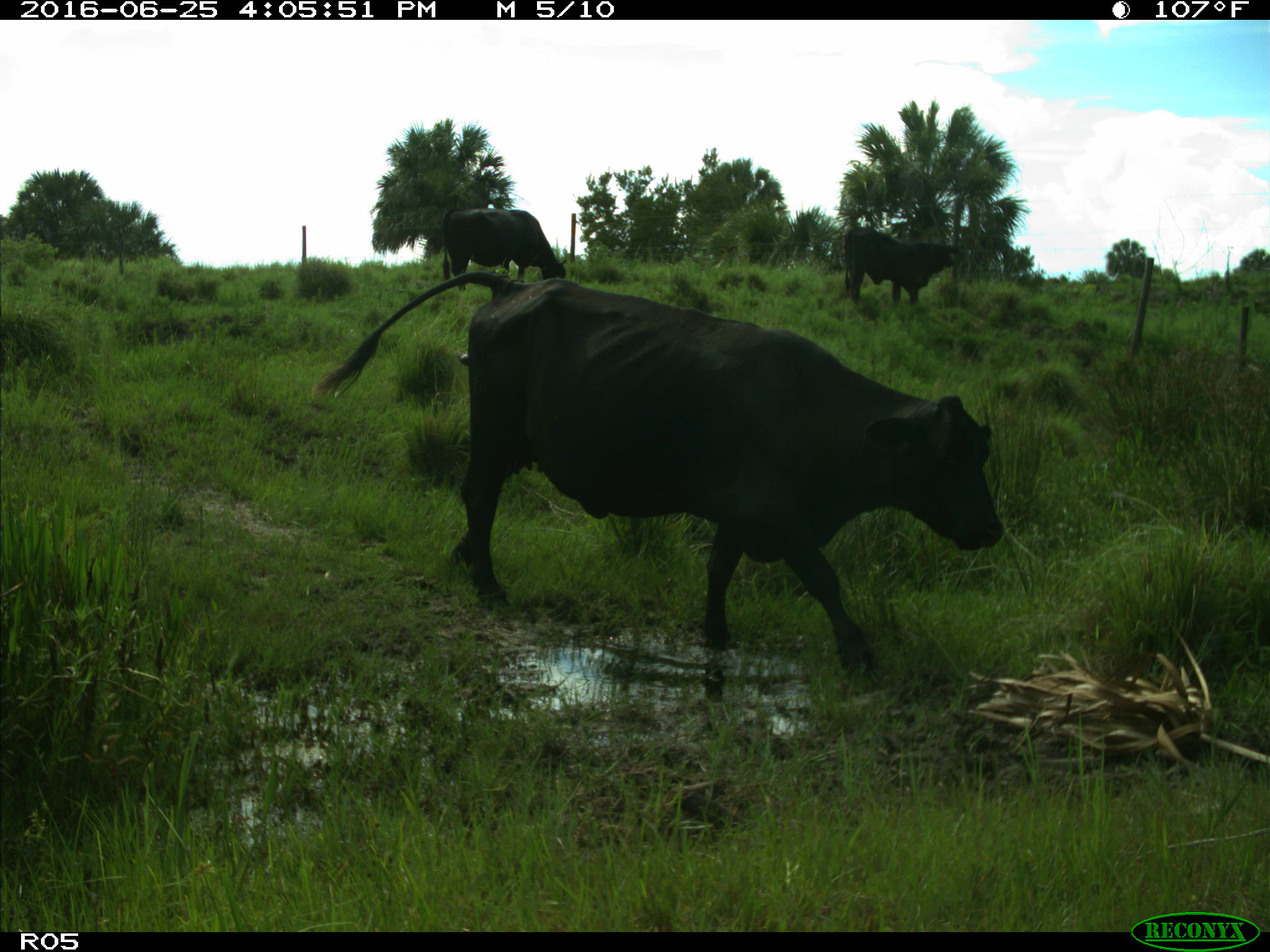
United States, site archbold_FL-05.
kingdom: Animalia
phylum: Chordata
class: Mammalia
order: Artiodactyla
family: Bovidae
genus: Bos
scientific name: Bos taurus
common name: domestic cow